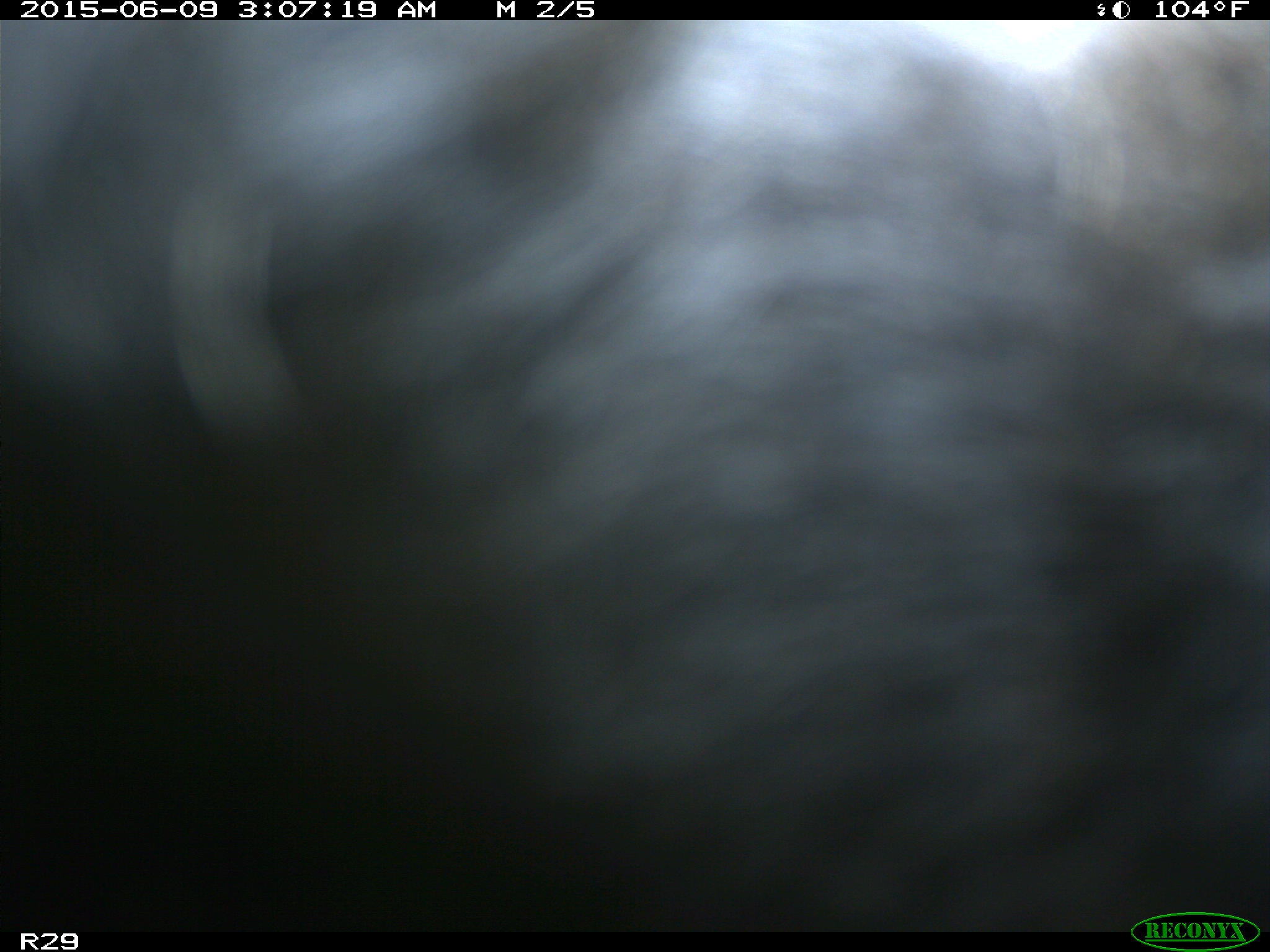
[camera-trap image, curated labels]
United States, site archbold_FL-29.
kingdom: Animalia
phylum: Chordata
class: Mammalia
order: Artiodactyla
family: Bovidae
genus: Bos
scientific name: Bos taurus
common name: domestic cow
Bos taurus (domestic cow).